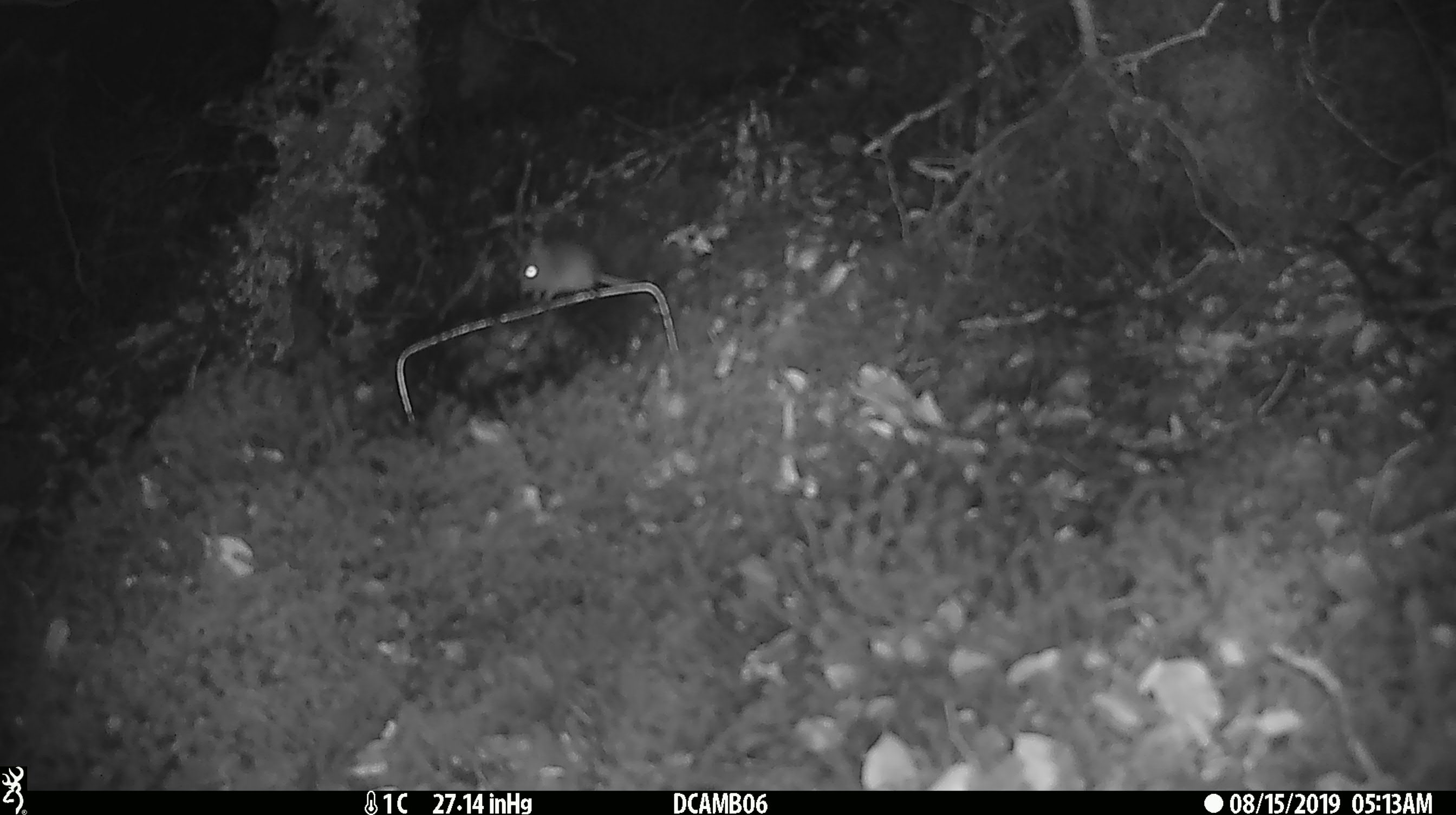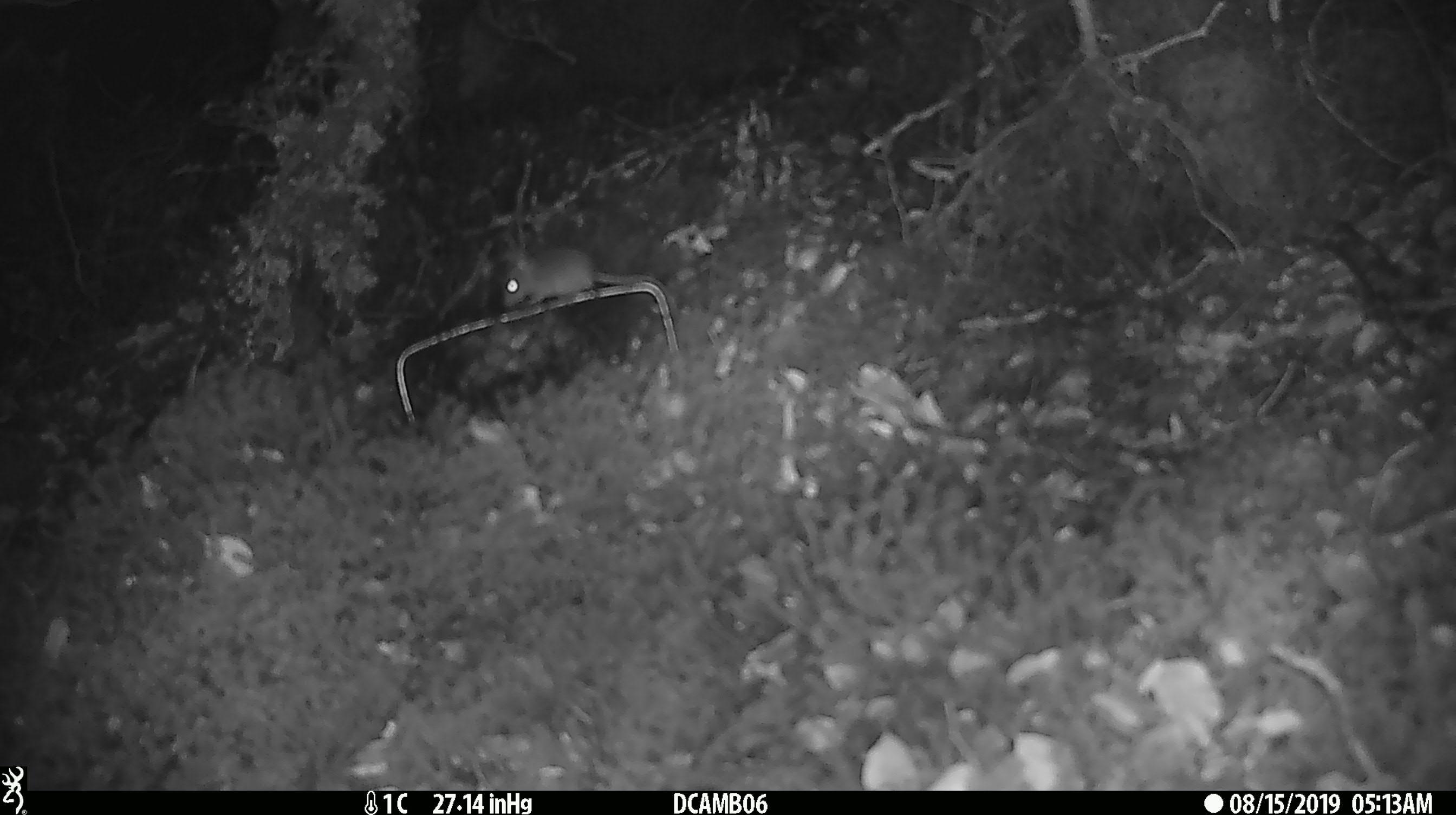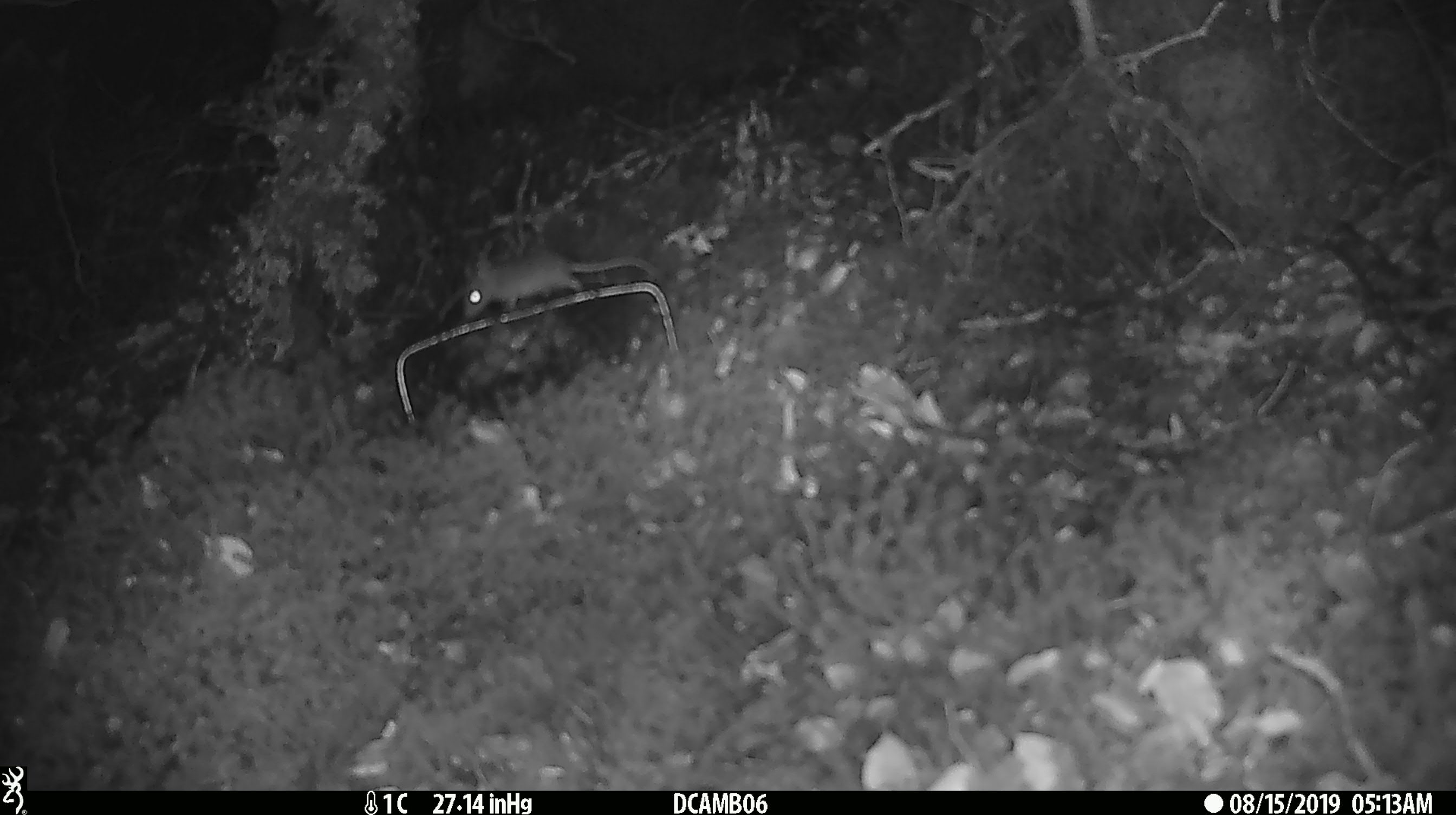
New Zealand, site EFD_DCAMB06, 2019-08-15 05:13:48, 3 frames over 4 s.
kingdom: Animalia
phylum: Chordata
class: Mammalia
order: Rodentia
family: Muridae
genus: Mus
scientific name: Mus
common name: mouse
Mouse (Mus).